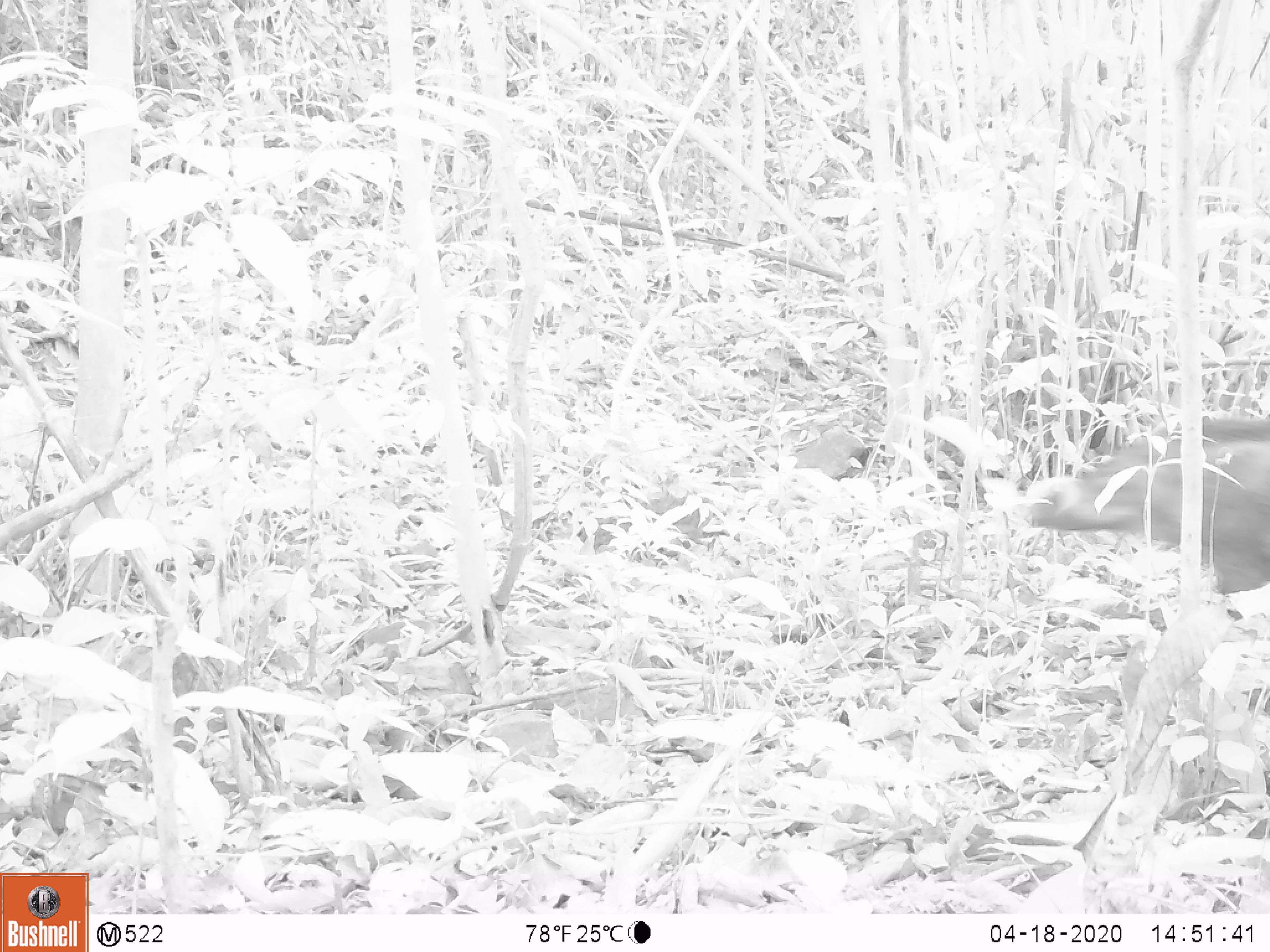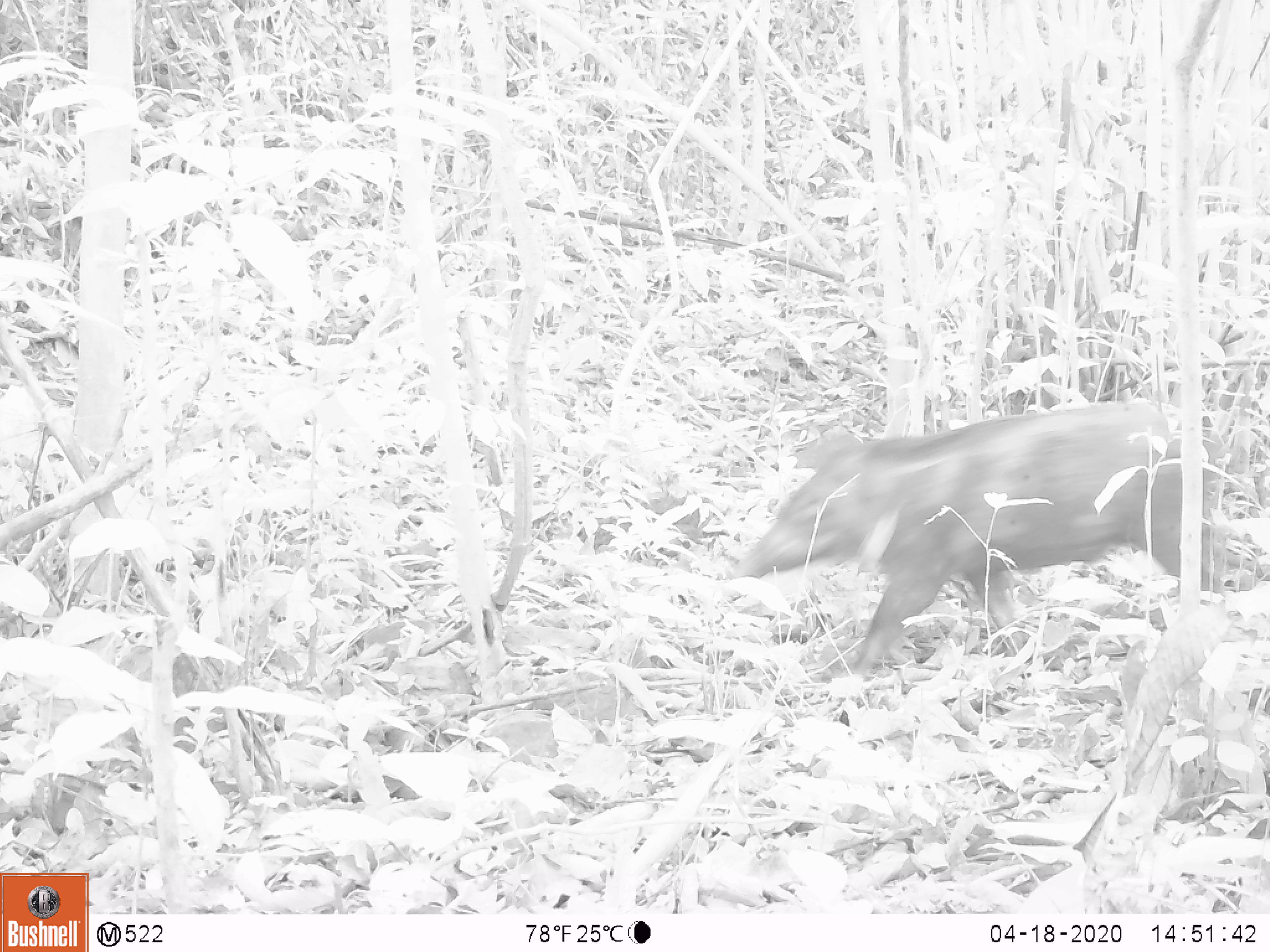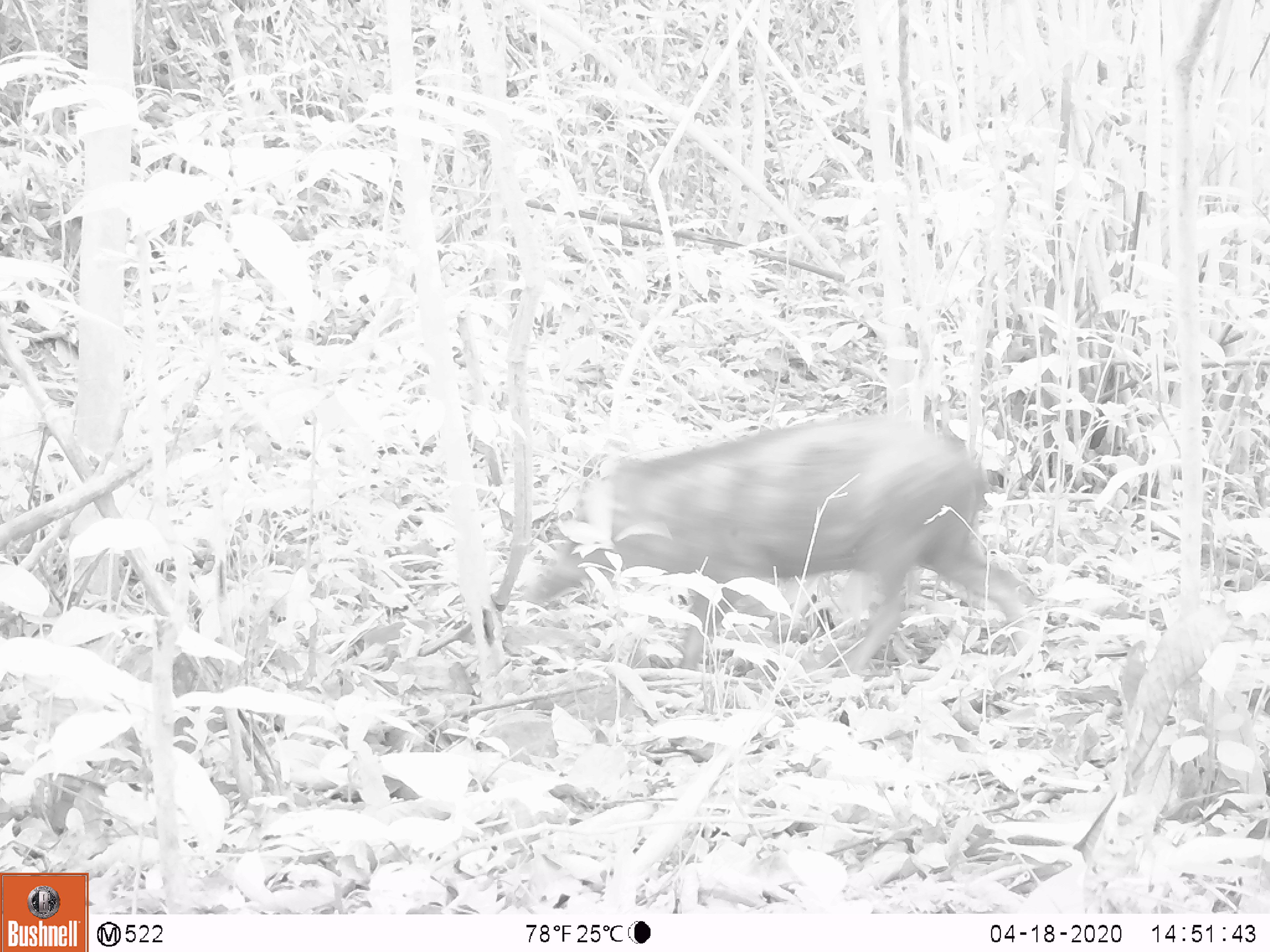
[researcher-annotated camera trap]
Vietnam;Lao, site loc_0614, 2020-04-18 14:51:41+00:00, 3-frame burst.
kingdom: Animalia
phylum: Chordata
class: Mammalia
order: Artiodactyla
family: Suidae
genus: Sus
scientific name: Sus scrofa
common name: eurasian wild pig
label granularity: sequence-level